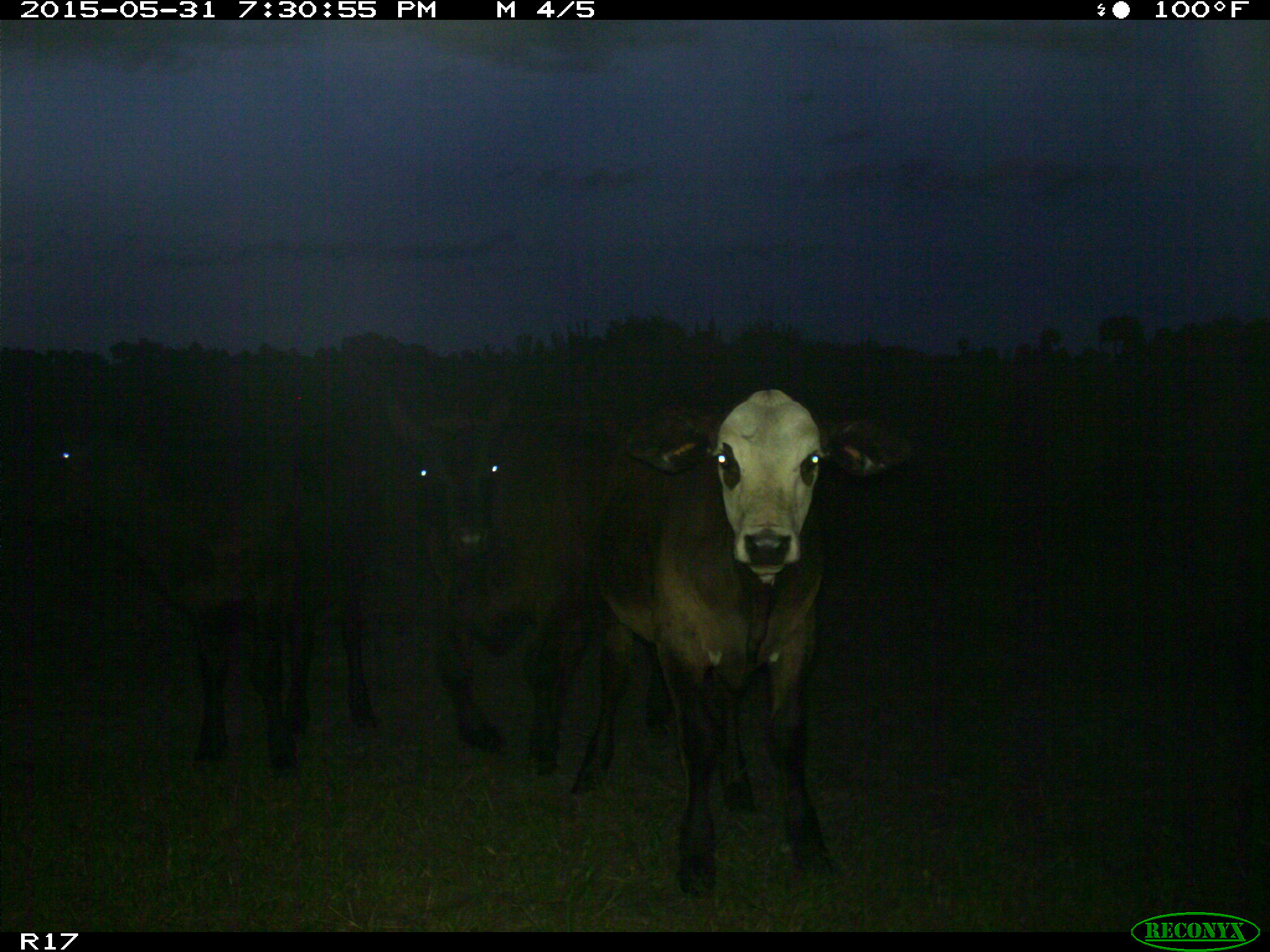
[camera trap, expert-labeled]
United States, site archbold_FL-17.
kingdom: Animalia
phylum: Chordata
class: Mammalia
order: Artiodactyla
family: Bovidae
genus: Bos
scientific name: Bos taurus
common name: domestic cow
Bos taurus (domestic cow).